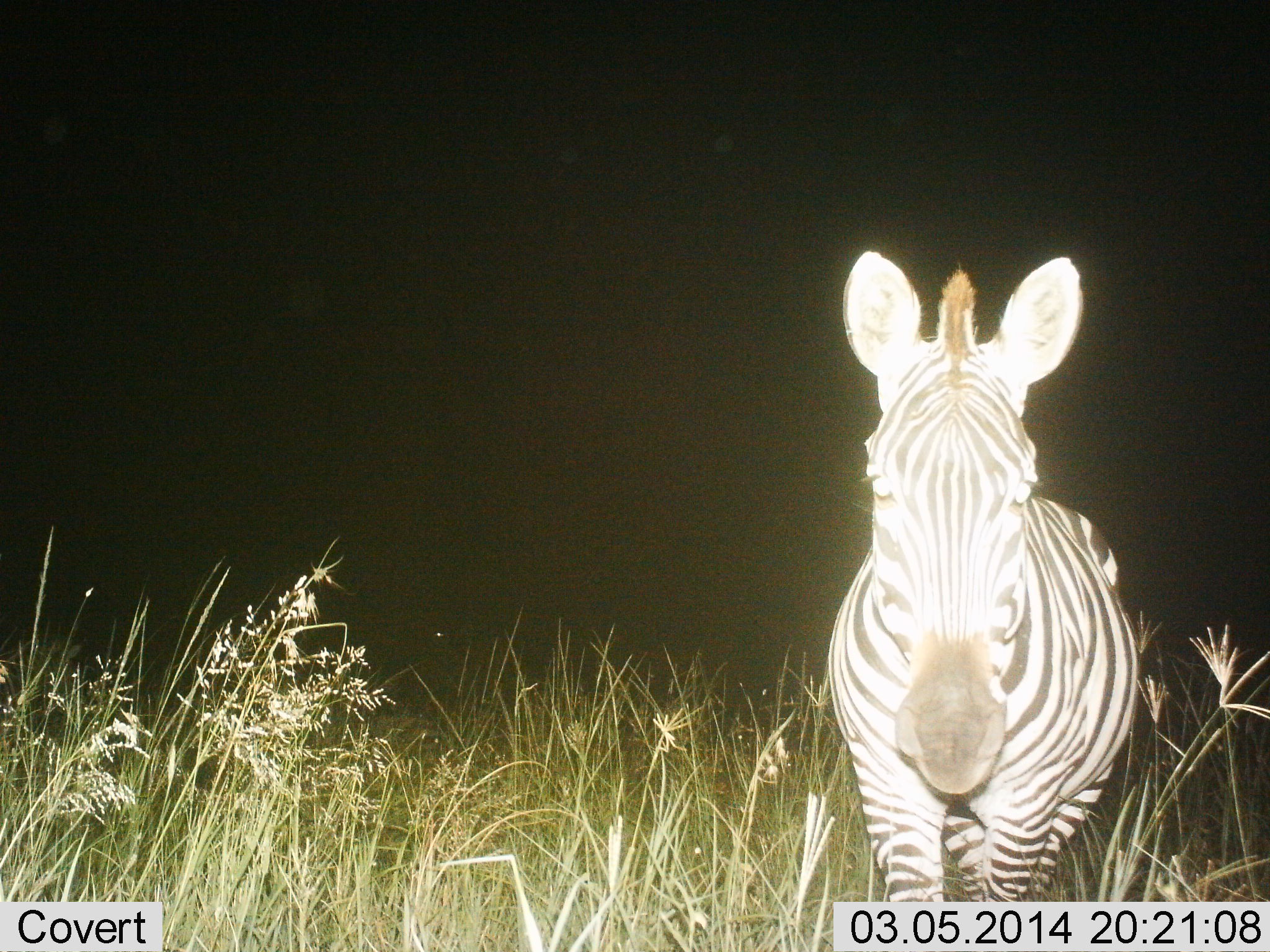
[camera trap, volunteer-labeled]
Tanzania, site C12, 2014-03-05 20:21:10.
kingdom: Animalia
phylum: Chordata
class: Mammalia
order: Perissodactyla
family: Equidae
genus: Equus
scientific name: Equus quagga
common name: plains zebra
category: zebra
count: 1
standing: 50%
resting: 10%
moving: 50%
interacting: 0%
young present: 0%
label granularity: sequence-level